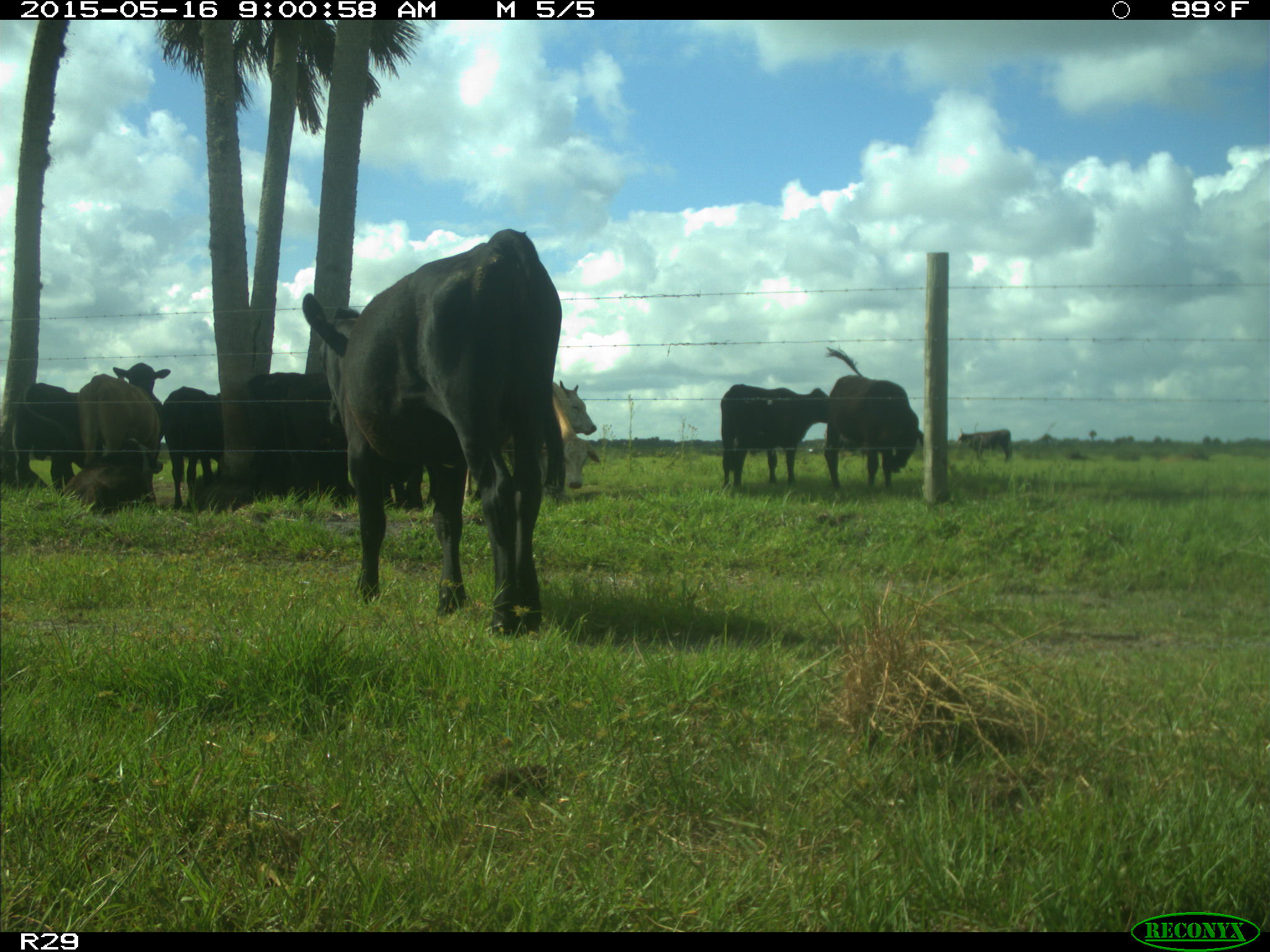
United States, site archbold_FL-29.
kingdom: Animalia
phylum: Chordata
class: Mammalia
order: Artiodactyla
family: Bovidae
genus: Bos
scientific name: Bos taurus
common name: domestic cow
Bos taurus (domestic cow).